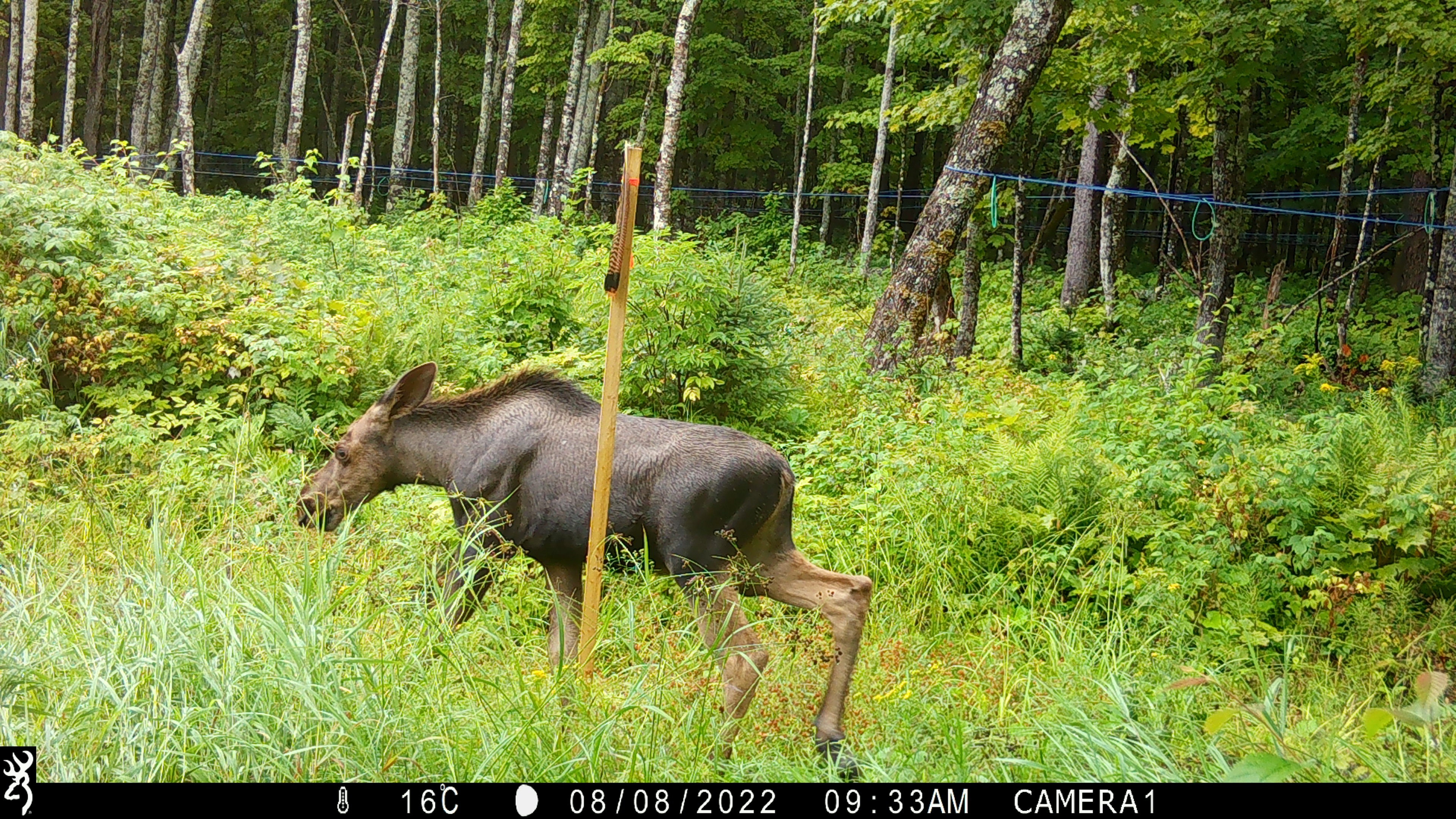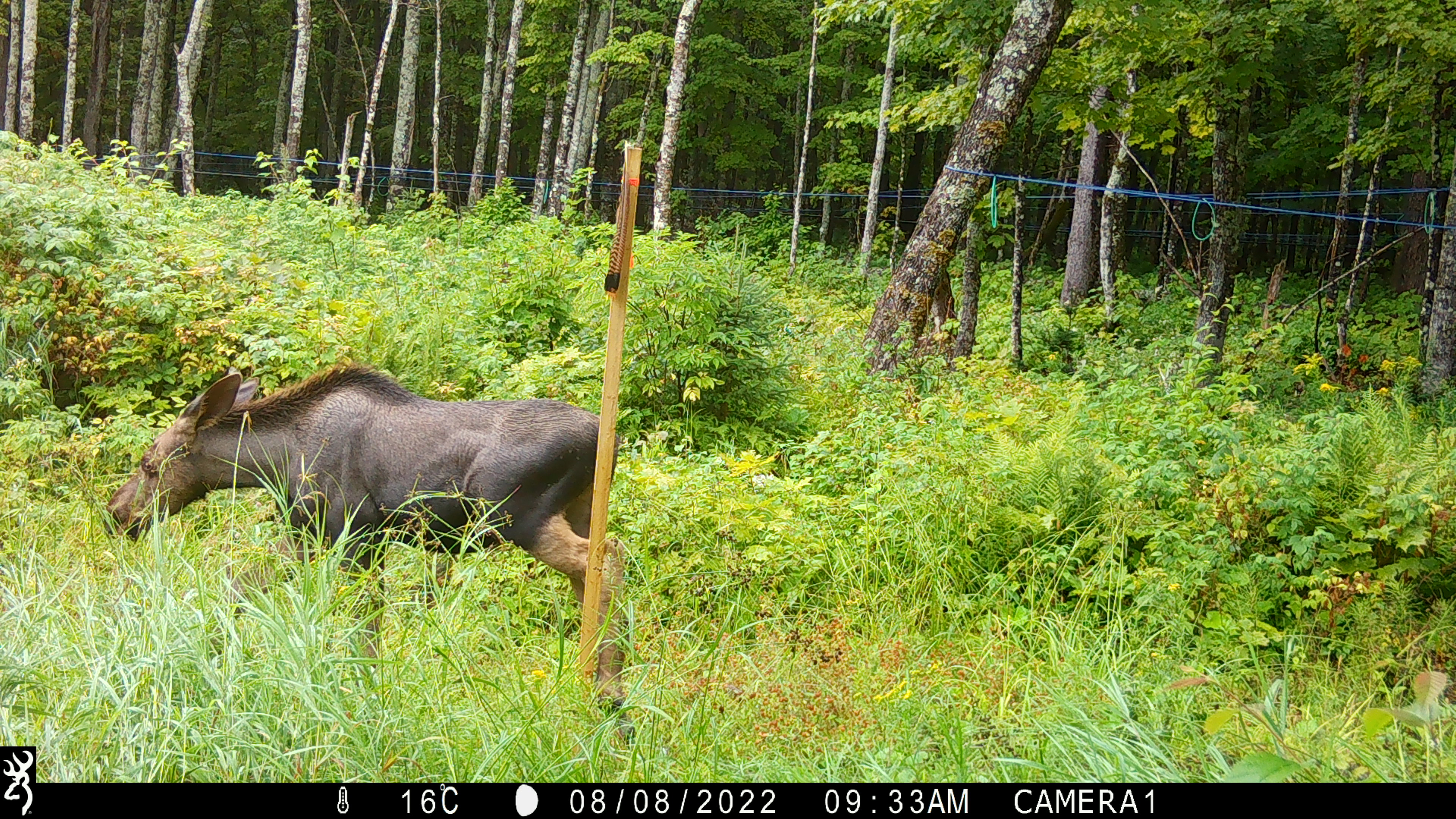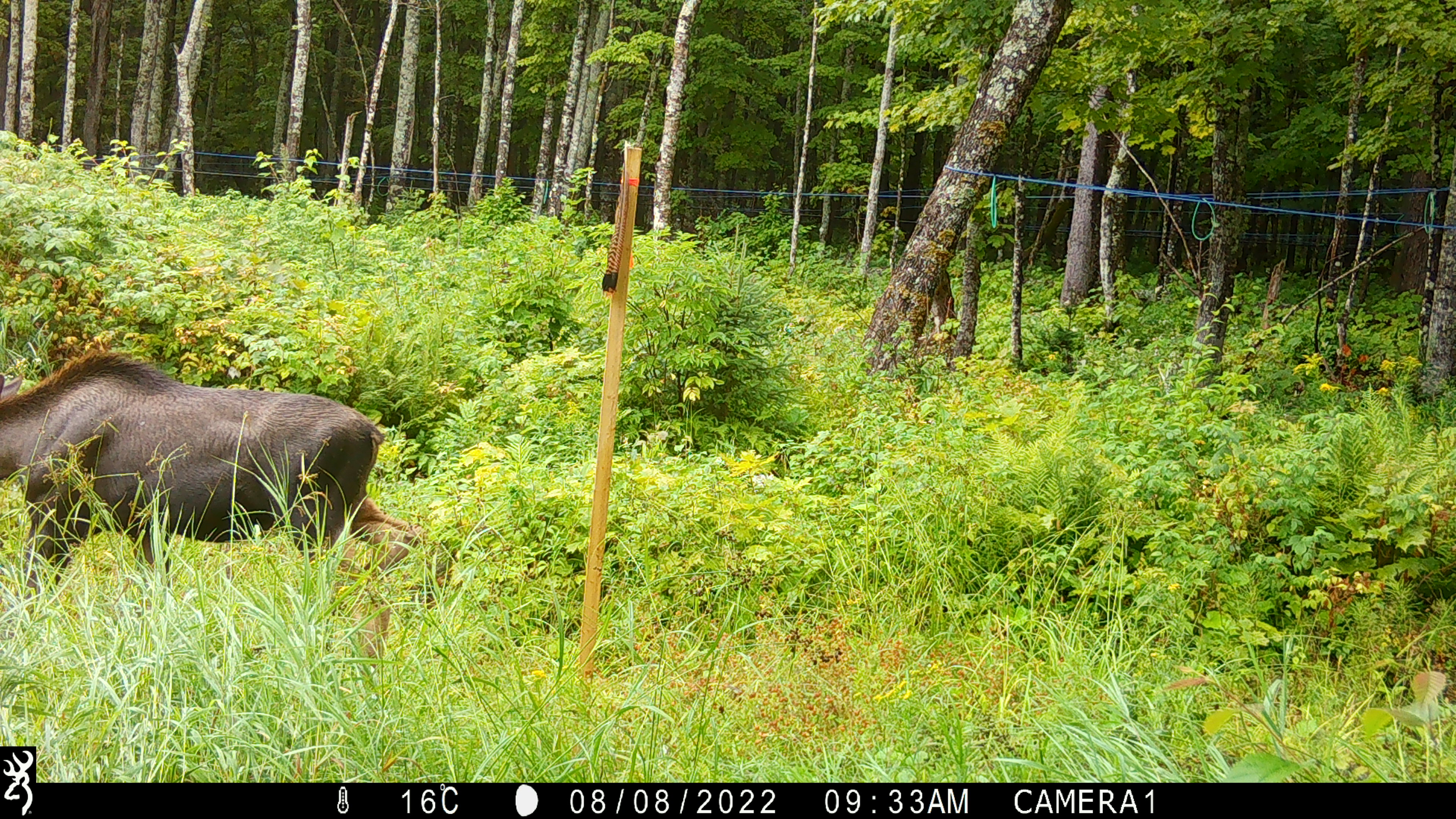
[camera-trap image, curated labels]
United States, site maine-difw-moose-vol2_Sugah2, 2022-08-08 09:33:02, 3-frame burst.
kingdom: Animalia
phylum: Chordata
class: Mammalia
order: Artiodactyla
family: Cervidae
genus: Alces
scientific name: Alces alces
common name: moose